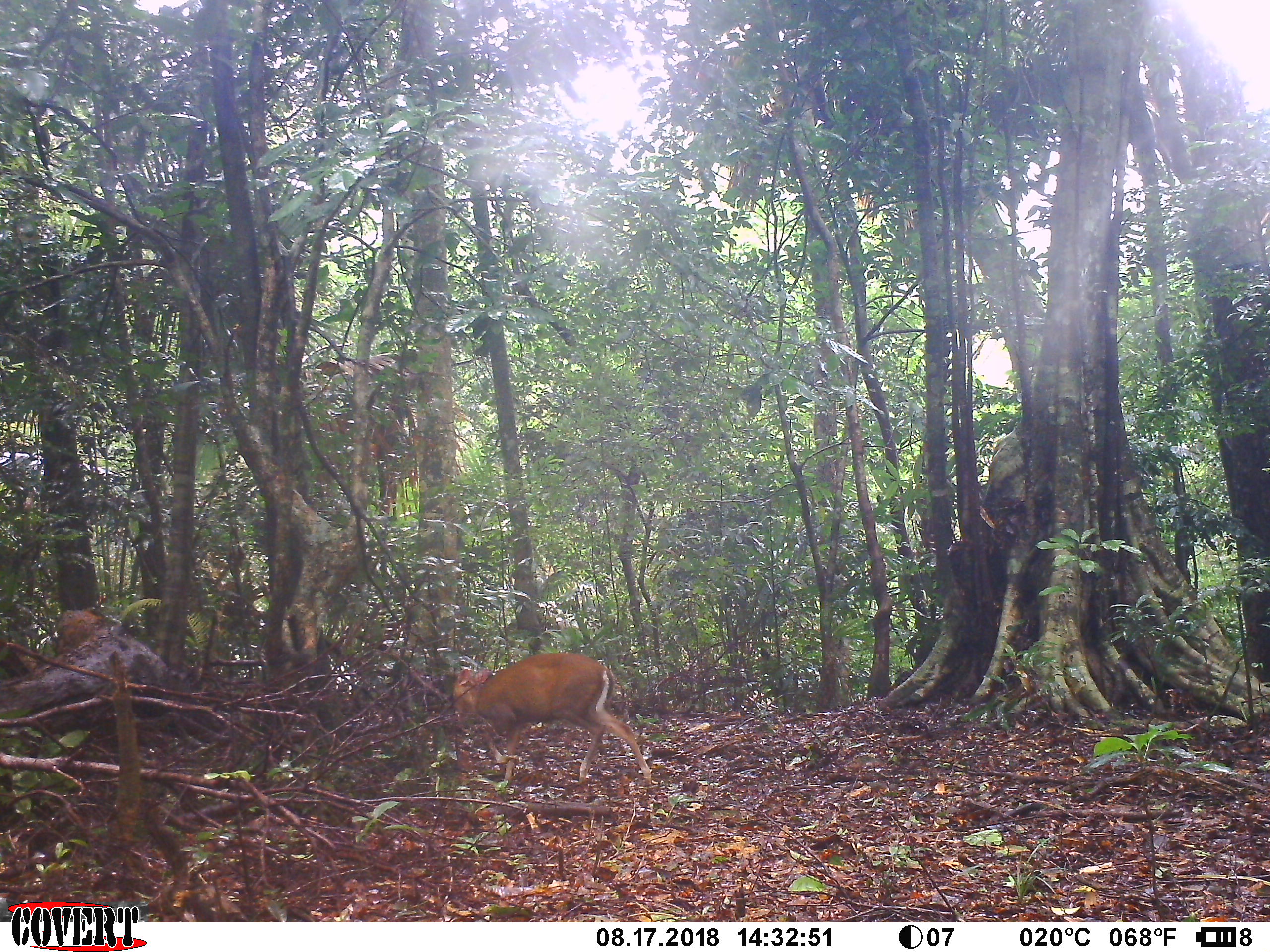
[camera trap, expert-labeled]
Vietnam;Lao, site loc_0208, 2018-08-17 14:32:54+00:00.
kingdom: Animalia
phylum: Chordata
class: Mammalia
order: Artiodactyla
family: Cervidae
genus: Muntiacus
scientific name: Muntiacus rooseveltorum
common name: roosevelt's muntjac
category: roosevelts muntjac group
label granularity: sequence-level